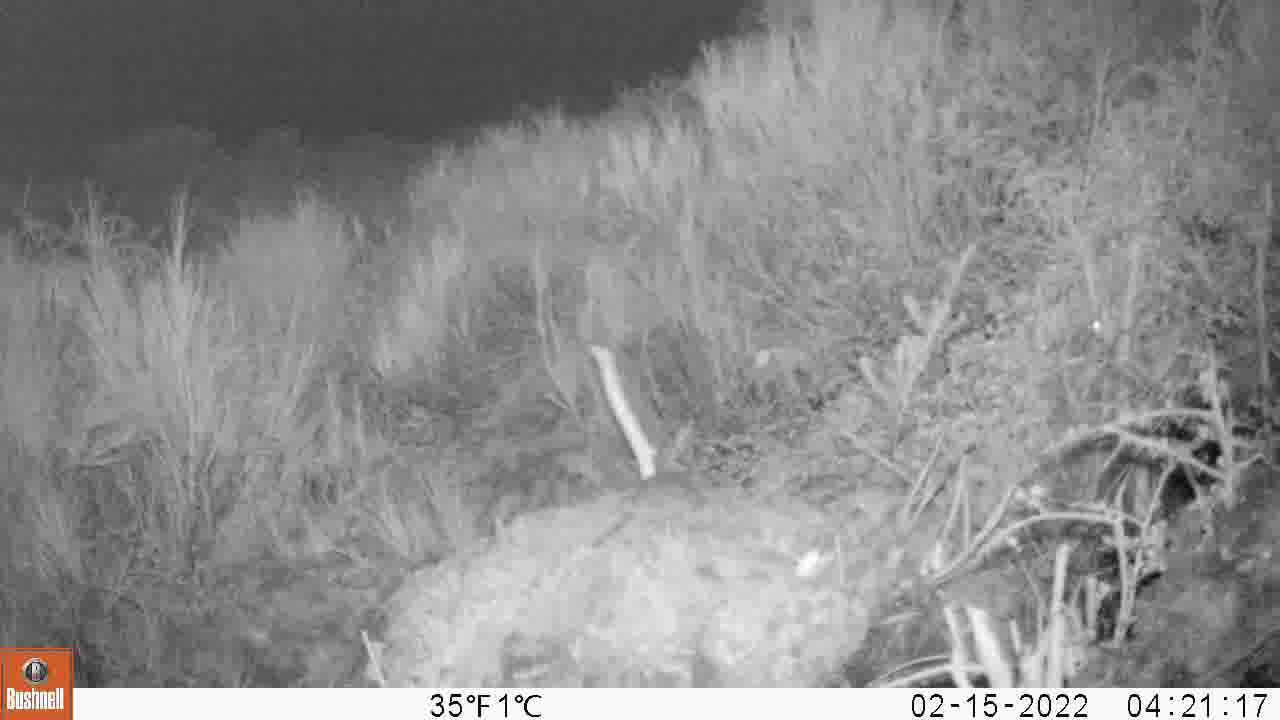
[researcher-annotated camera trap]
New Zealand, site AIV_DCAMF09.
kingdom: Animalia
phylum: Chordata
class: Mammalia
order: Rodentia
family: Muridae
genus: Mus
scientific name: Mus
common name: mouse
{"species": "mouse (Mus)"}